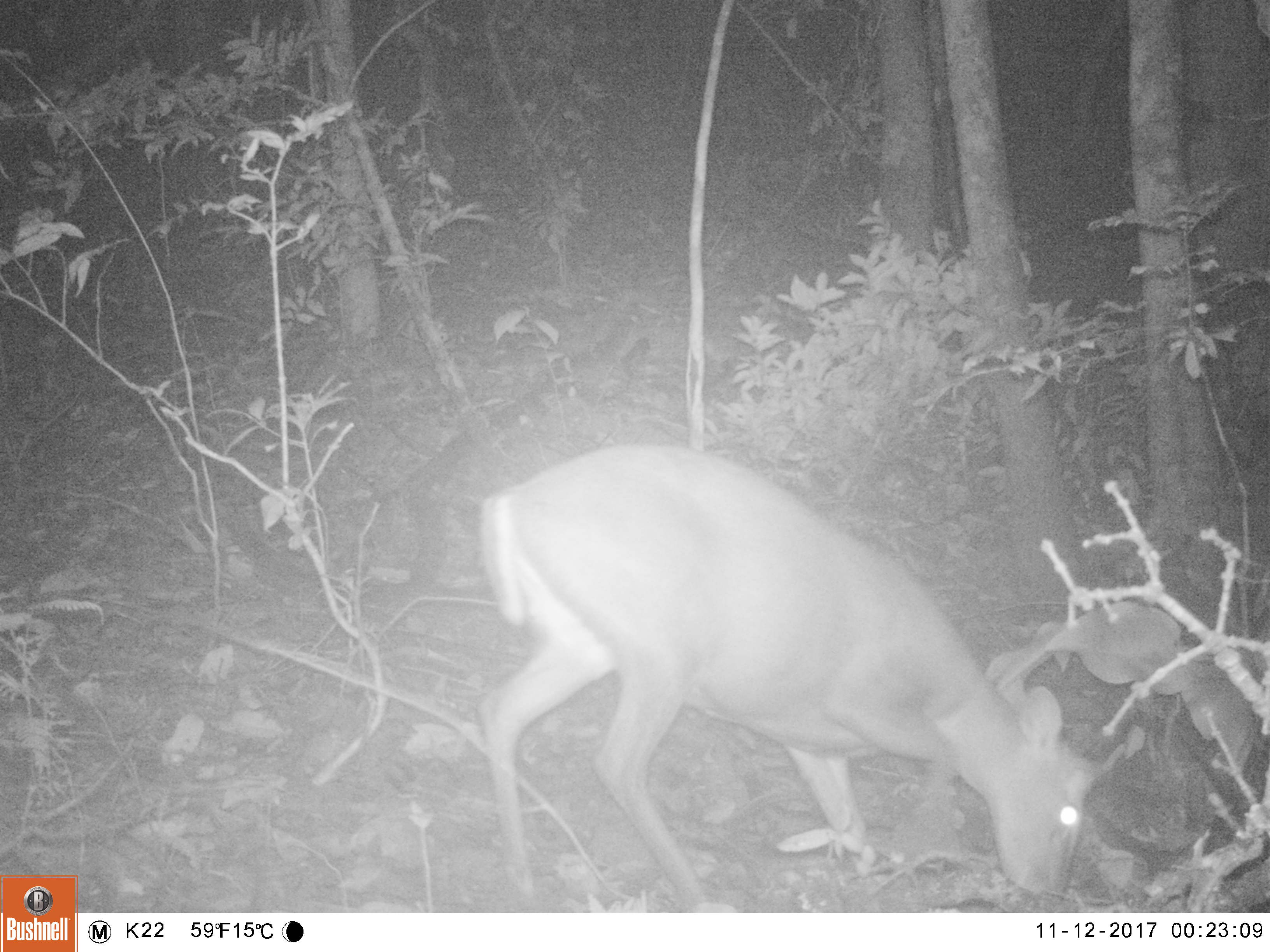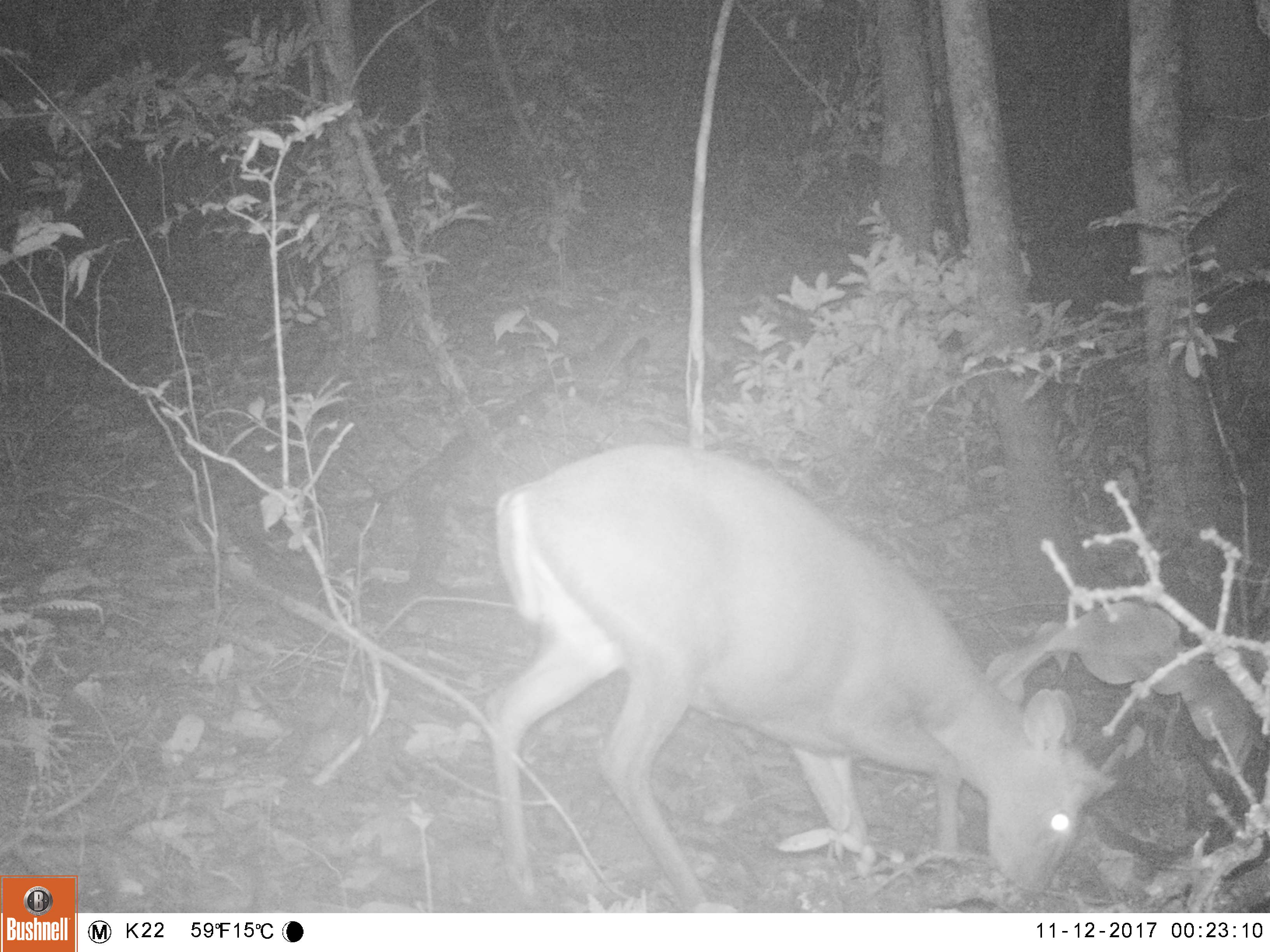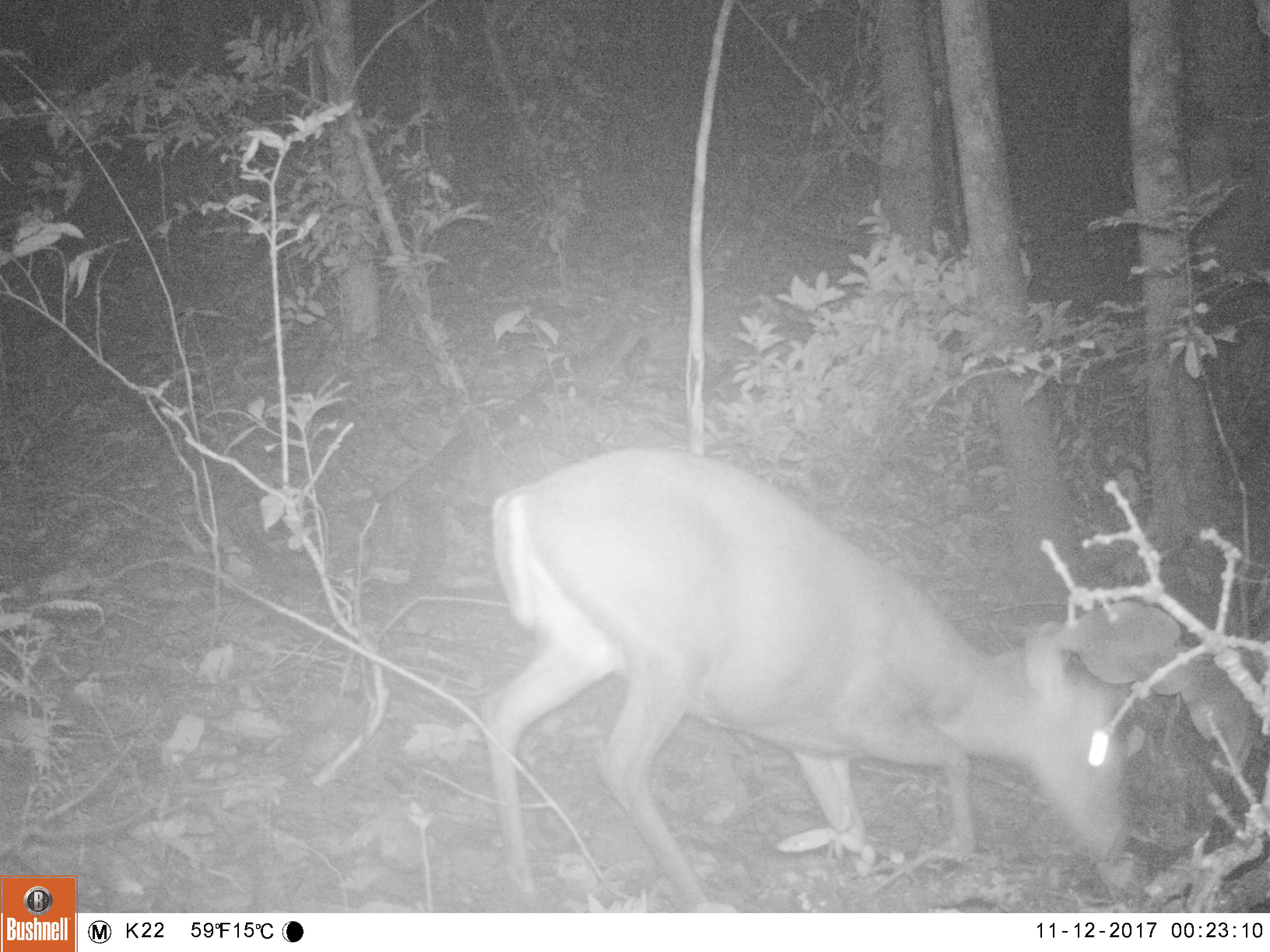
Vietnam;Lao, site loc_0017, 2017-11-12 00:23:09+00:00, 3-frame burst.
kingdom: Animalia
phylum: Chordata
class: Mammalia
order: Artiodactyla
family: Cervidae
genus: Muntiacus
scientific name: Muntiacus rooseveltorum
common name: roosevelt's muntjac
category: roosevelts muntjac group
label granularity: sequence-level